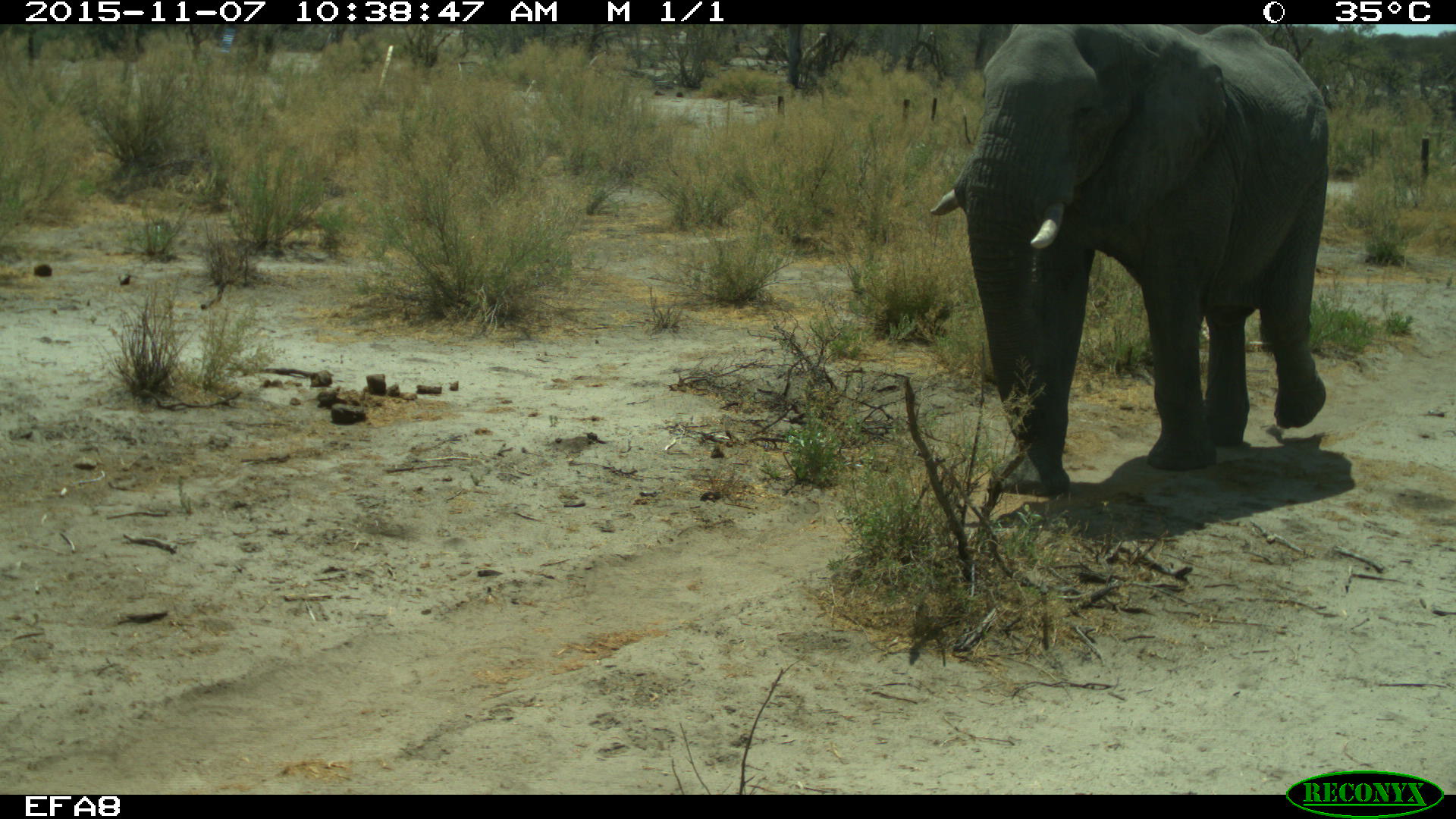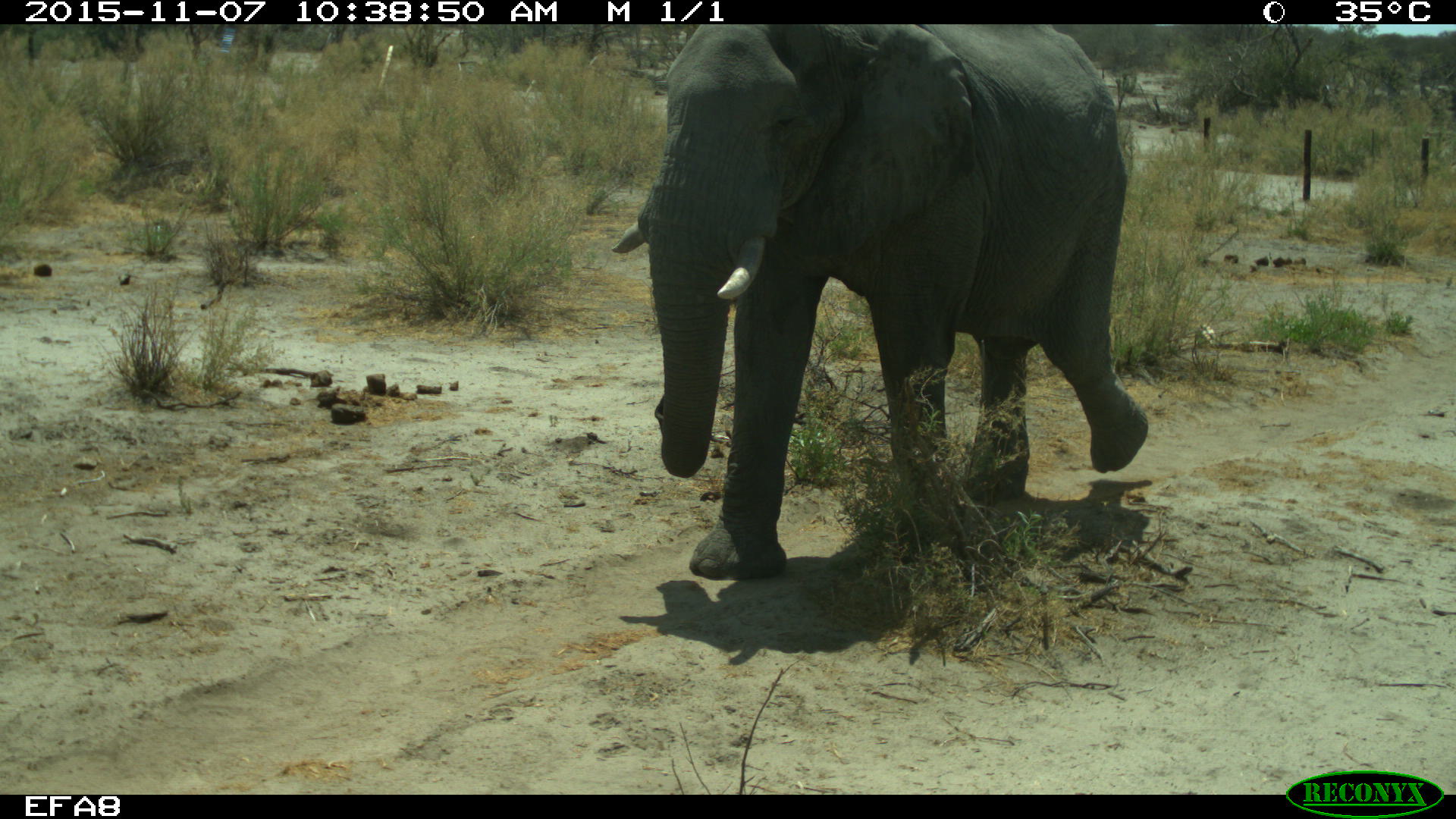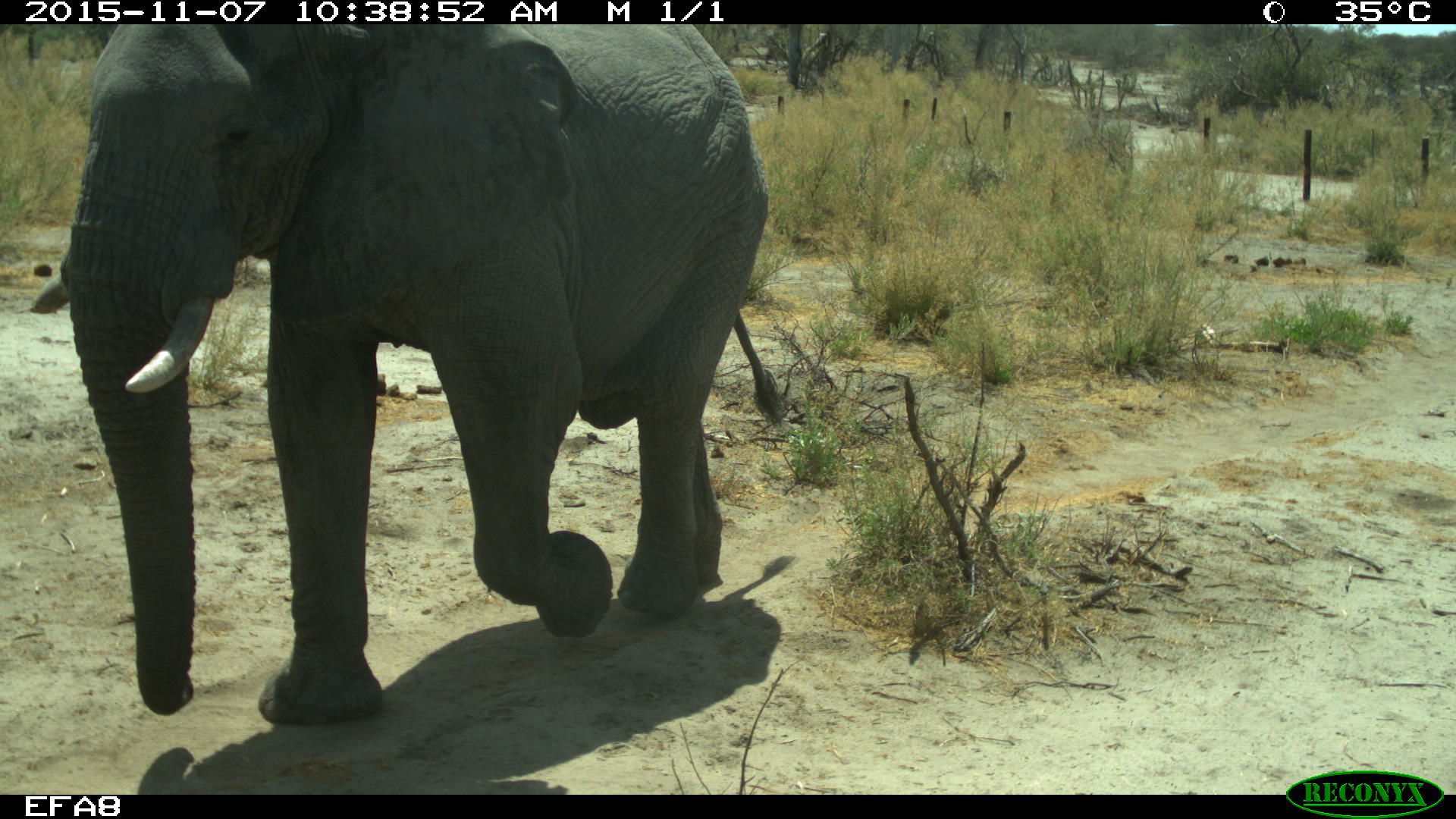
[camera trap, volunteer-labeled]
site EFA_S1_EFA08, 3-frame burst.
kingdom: Animalia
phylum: Chordata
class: Mammalia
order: Proboscidea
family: Elephantidae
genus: Loxodonta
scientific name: Loxodonta africana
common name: african bush elephant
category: elephant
Elephant (african bush elephant) (Loxodonta africana), count 1. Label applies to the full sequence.